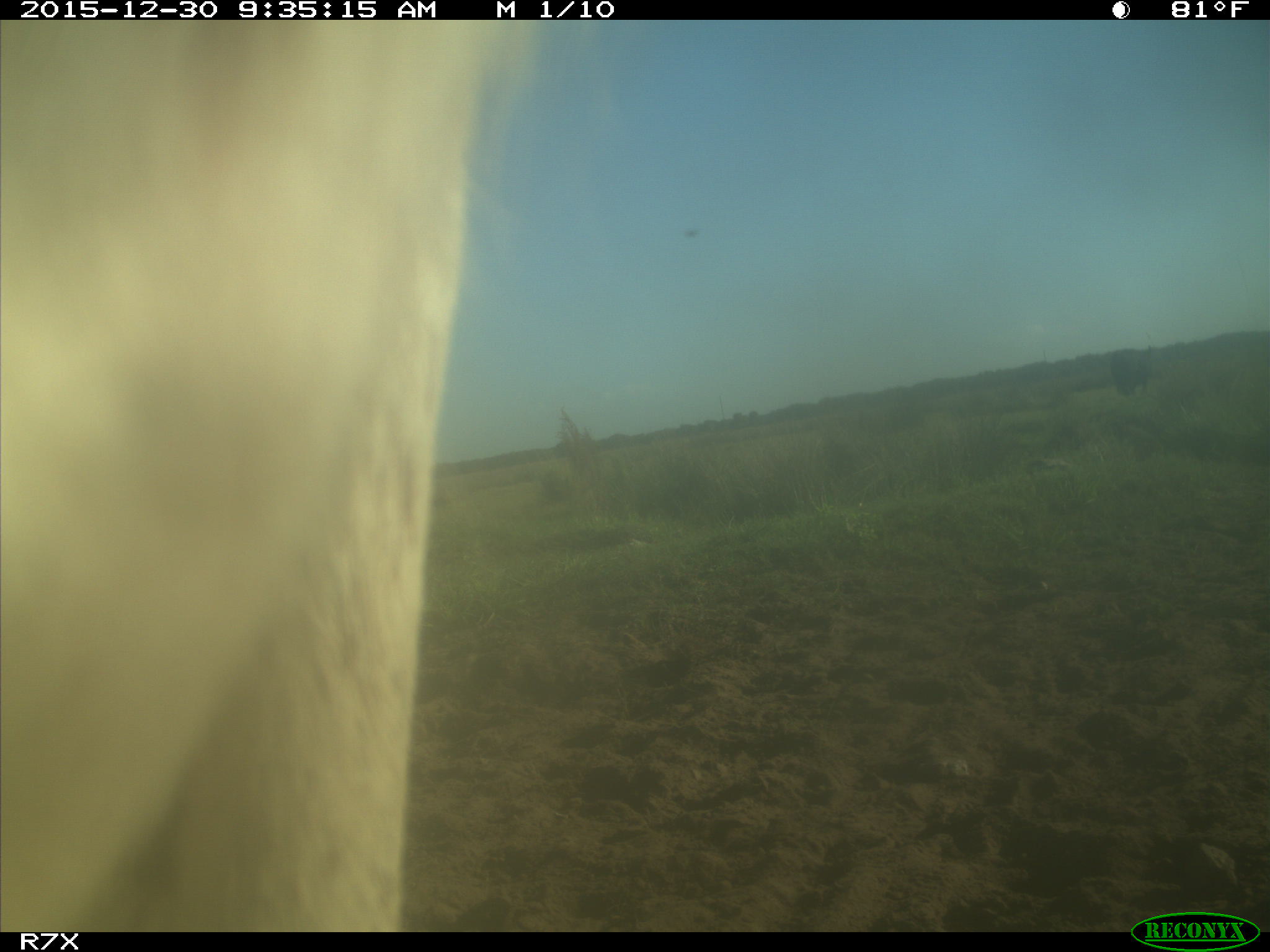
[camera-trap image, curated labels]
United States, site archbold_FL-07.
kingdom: Animalia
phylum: Chordata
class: Mammalia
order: Artiodactyla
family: Bovidae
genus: Bos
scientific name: Bos taurus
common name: domestic cow